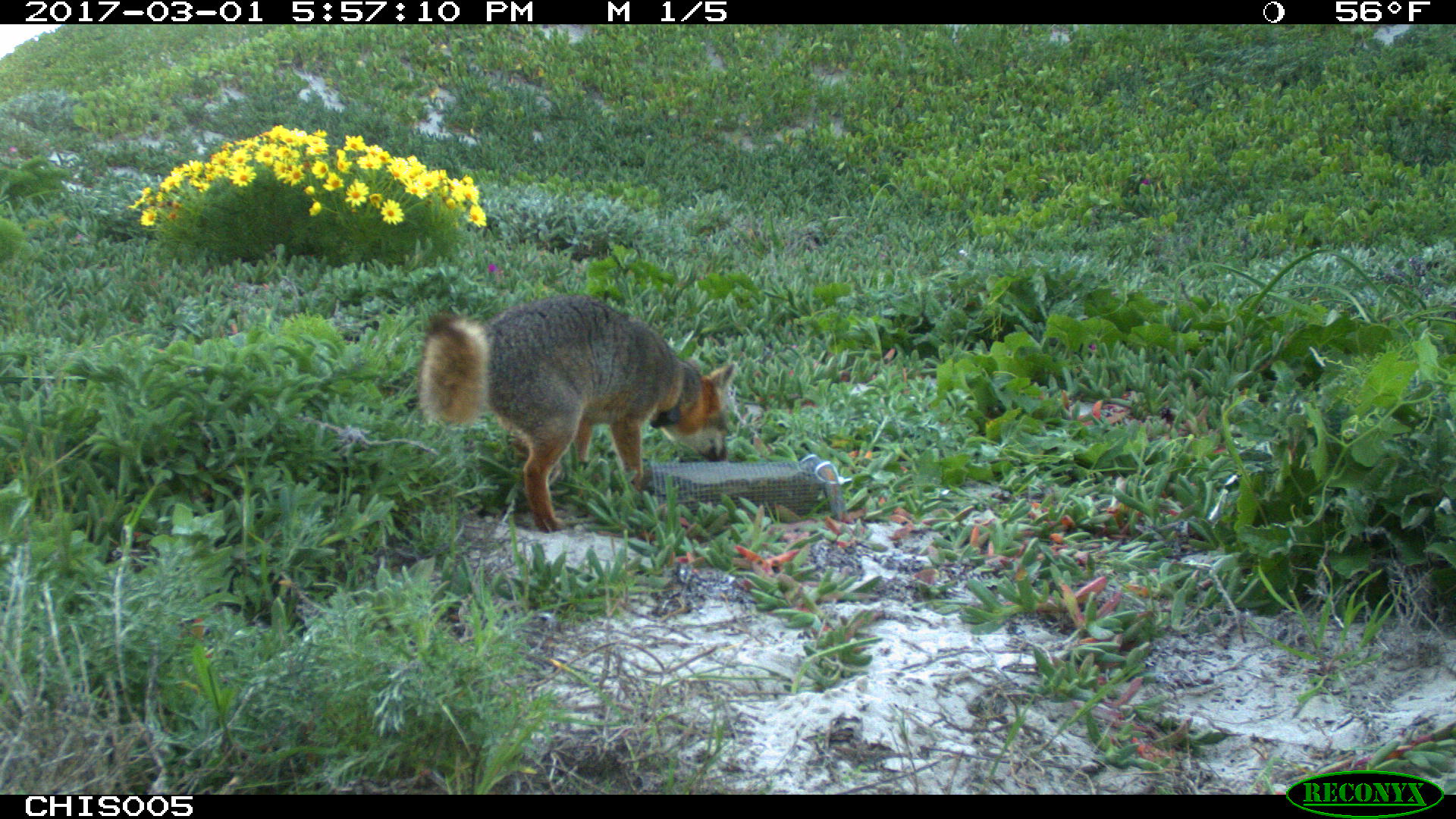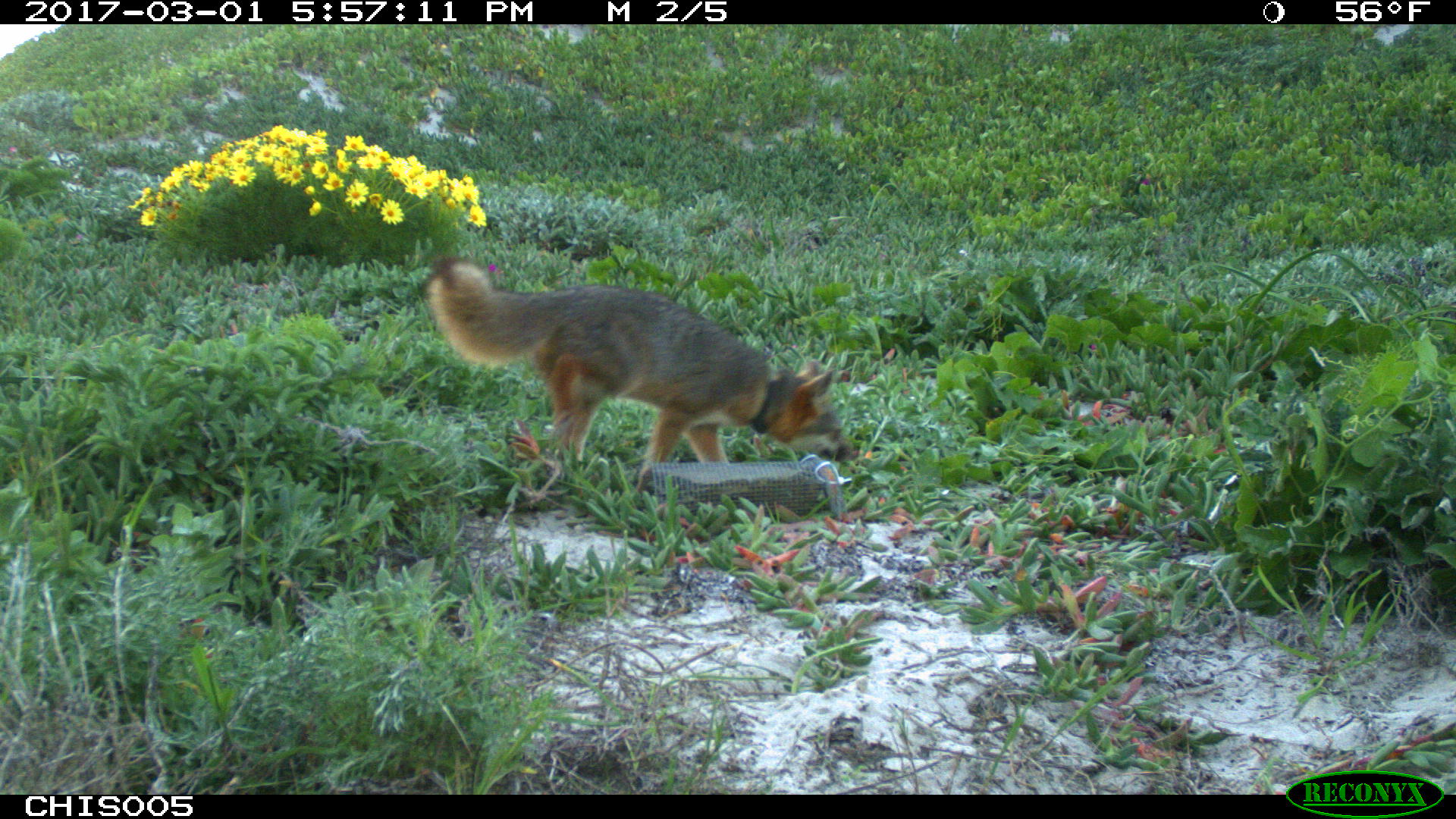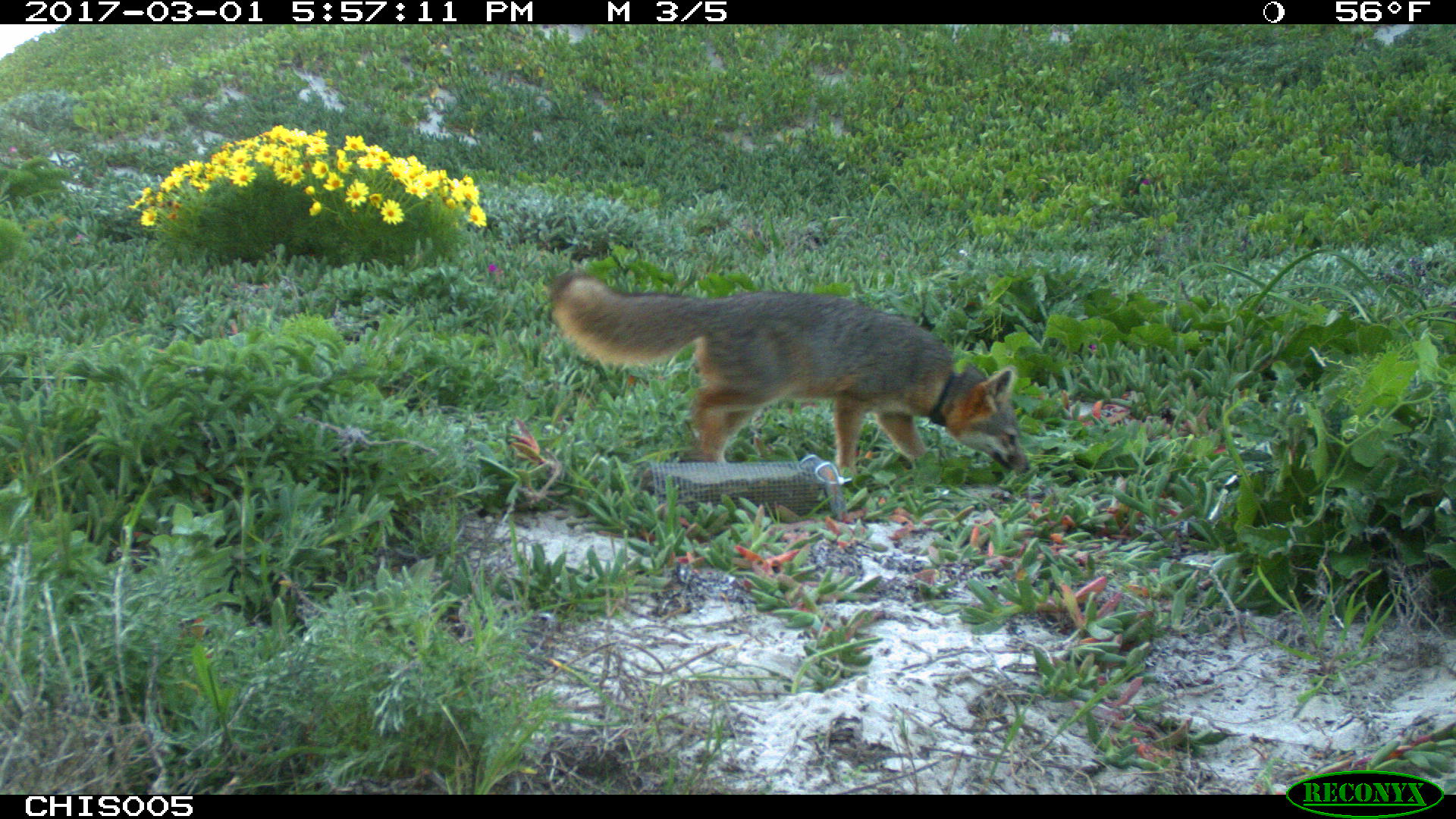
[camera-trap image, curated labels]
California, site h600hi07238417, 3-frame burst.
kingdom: Animalia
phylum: Chordata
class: Mammalia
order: Carnivora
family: Canidae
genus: Urocyon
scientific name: Urocyon littoralis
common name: island fox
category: fox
Fox (island fox) (Urocyon littoralis).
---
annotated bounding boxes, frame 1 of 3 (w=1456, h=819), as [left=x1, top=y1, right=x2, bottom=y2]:
fox: [left=416, top=295, right=736, bottom=532]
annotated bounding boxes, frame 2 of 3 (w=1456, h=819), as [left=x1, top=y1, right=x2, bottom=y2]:
fox: [left=422, top=257, right=854, bottom=498]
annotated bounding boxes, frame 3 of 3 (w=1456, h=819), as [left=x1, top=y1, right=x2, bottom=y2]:
fox: [left=548, top=269, right=1030, bottom=476]